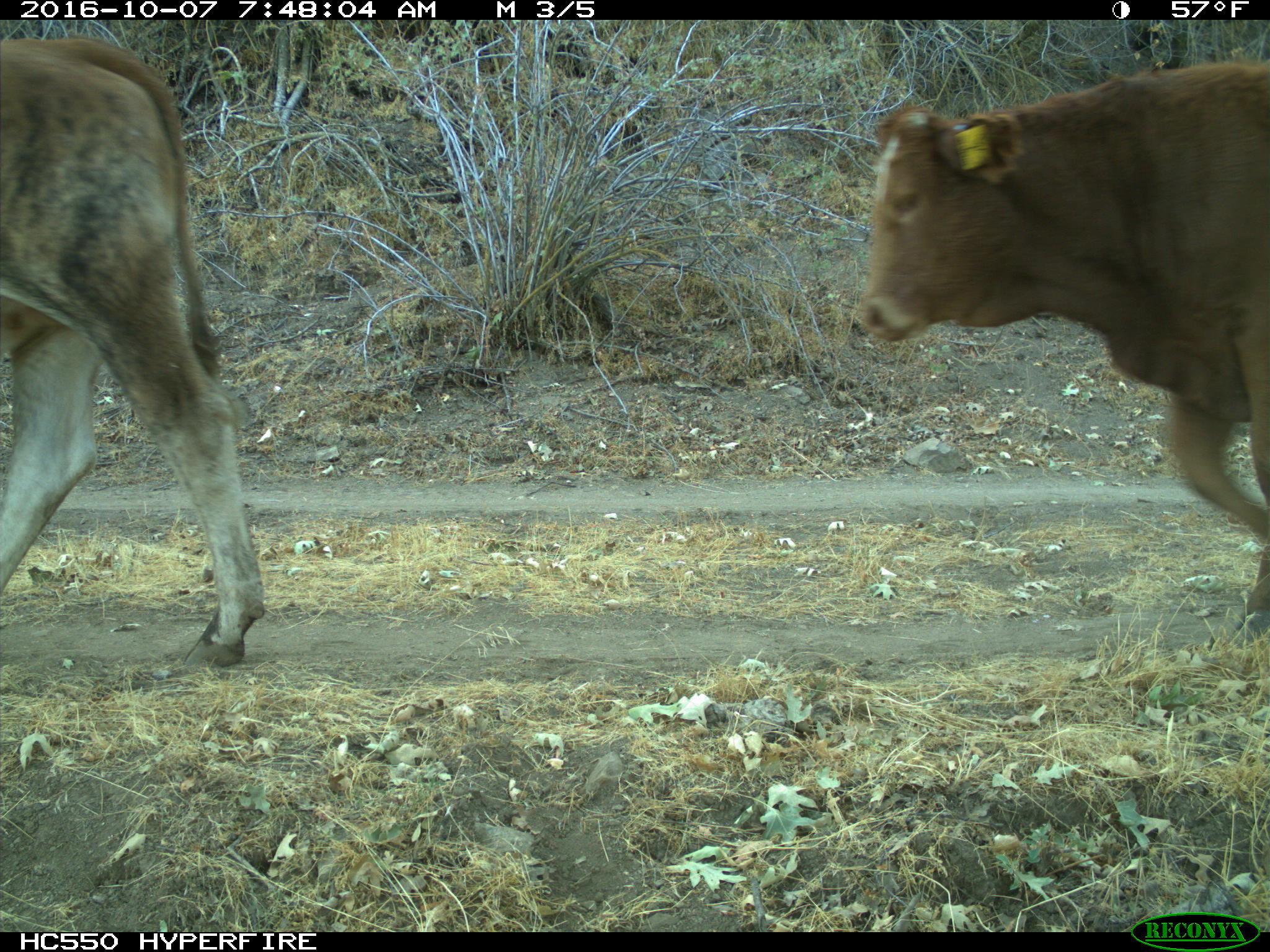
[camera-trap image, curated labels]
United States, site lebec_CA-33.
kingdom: Animalia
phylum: Chordata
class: Mammalia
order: Artiodactyla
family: Bovidae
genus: Bos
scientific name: Bos taurus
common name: domestic cow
Bos taurus (domestic cow).